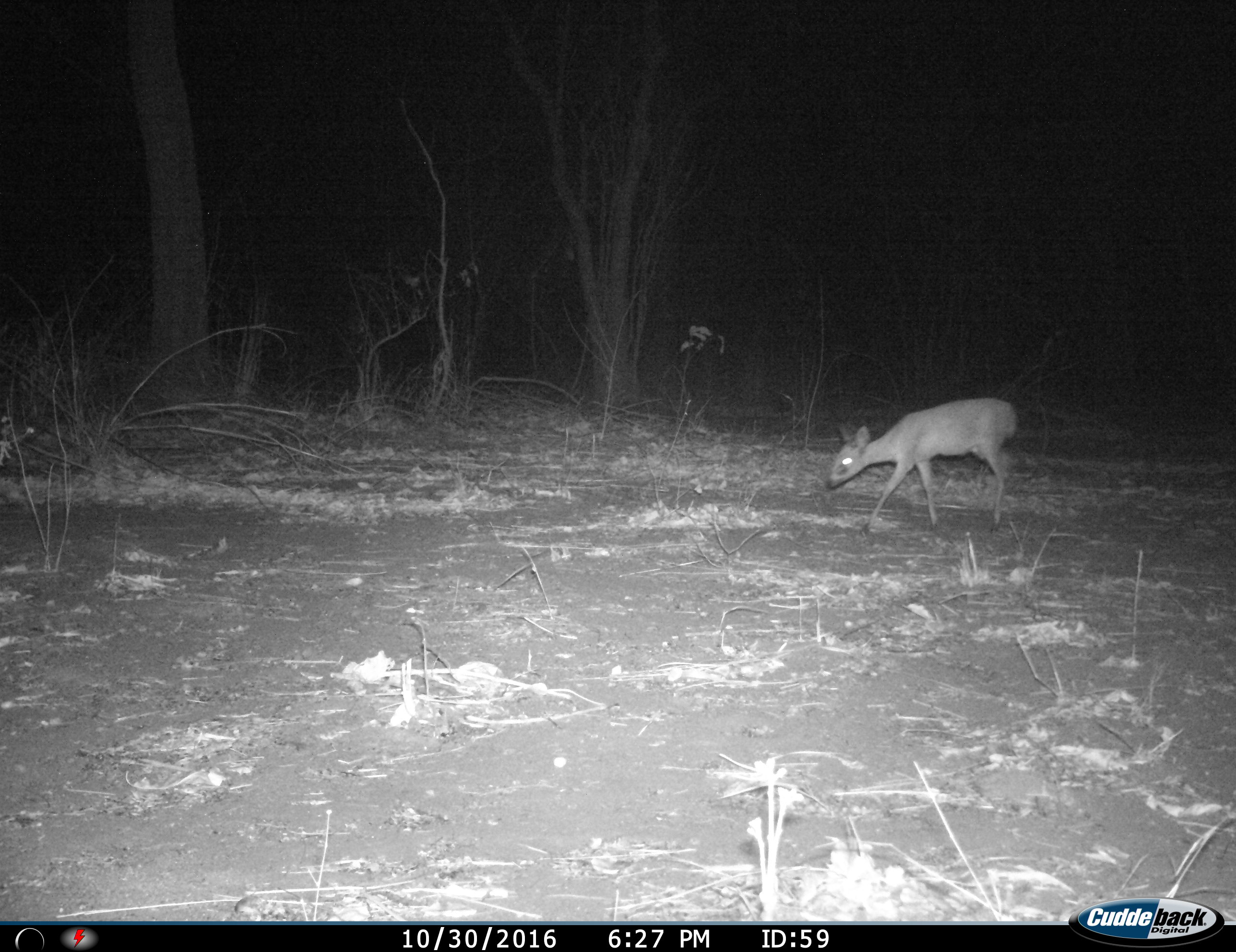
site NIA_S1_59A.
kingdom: Animalia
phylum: Chordata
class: Mammalia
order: Artiodactyla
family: Bovidae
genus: Madoqua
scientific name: Madoqua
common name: dik-dik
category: dikdik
Dikdik (dik-dik) (Madoqua), count 1. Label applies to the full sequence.